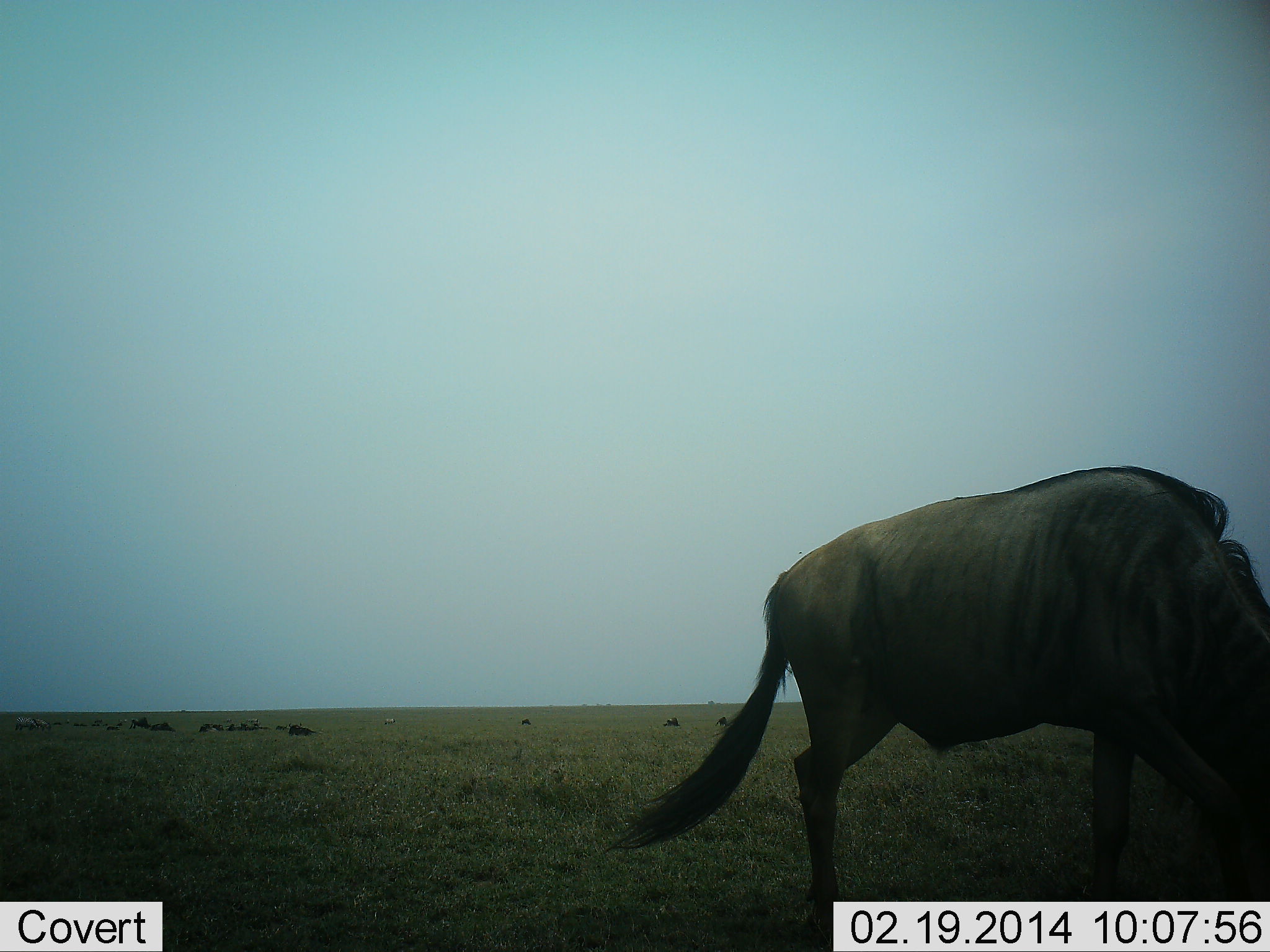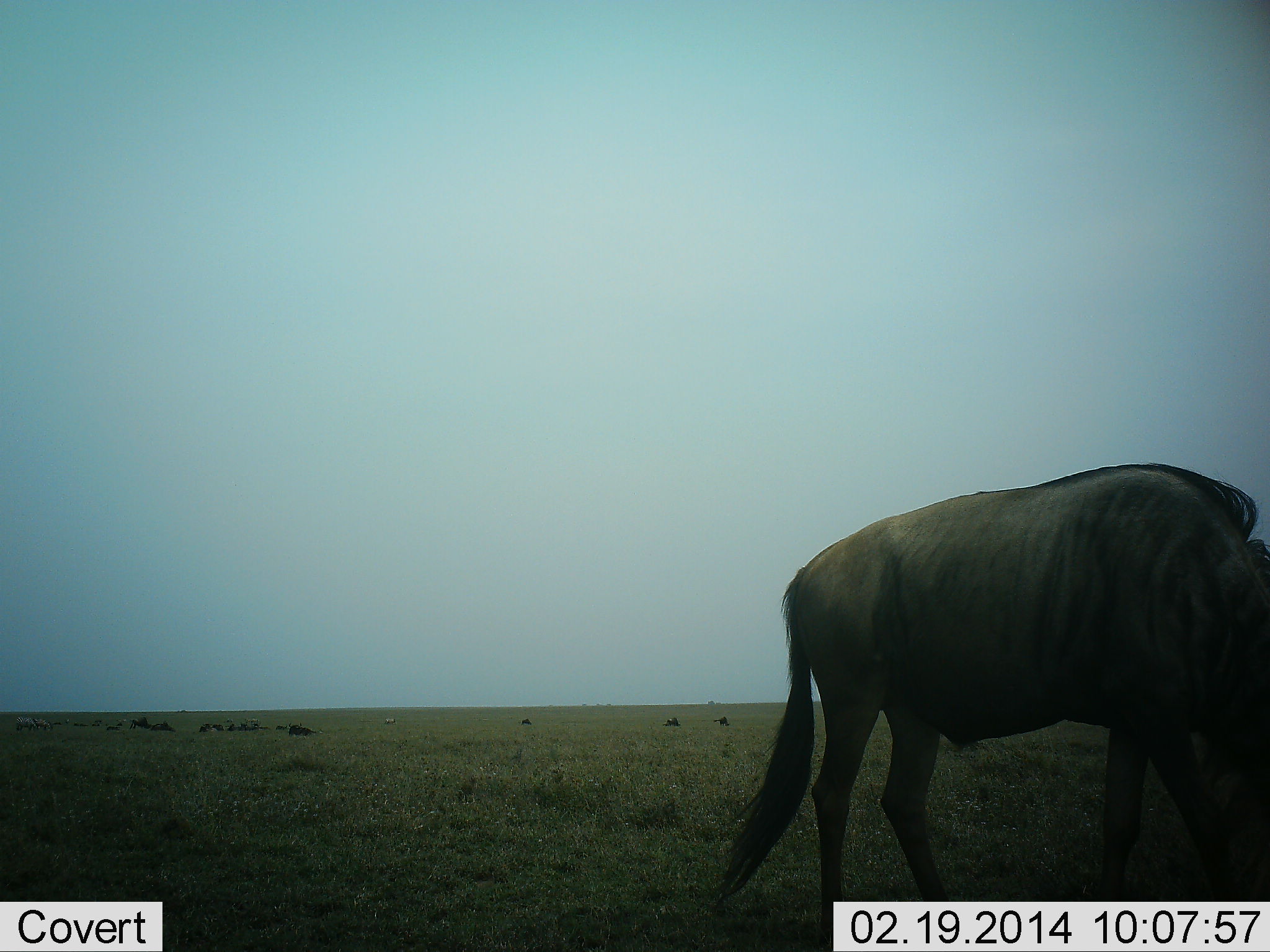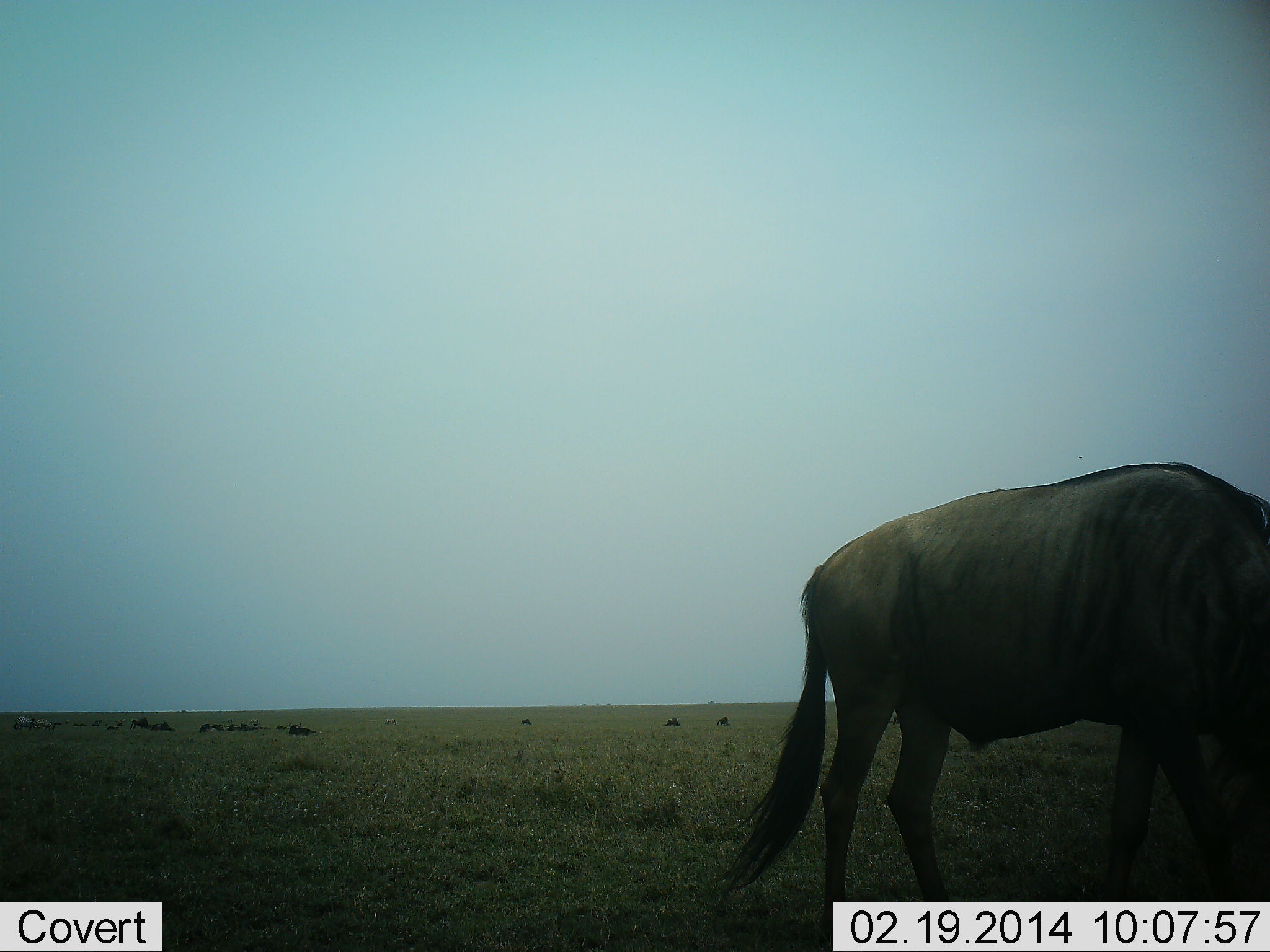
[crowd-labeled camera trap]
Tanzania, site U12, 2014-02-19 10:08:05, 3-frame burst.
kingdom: Animalia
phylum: Chordata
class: Mammalia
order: Artiodactyla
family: Bovidae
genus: Connochaetes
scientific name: Connochaetes taurinus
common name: blue wildebeest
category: wildebeest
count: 11-50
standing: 18%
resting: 18%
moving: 18%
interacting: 0%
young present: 0%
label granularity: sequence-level